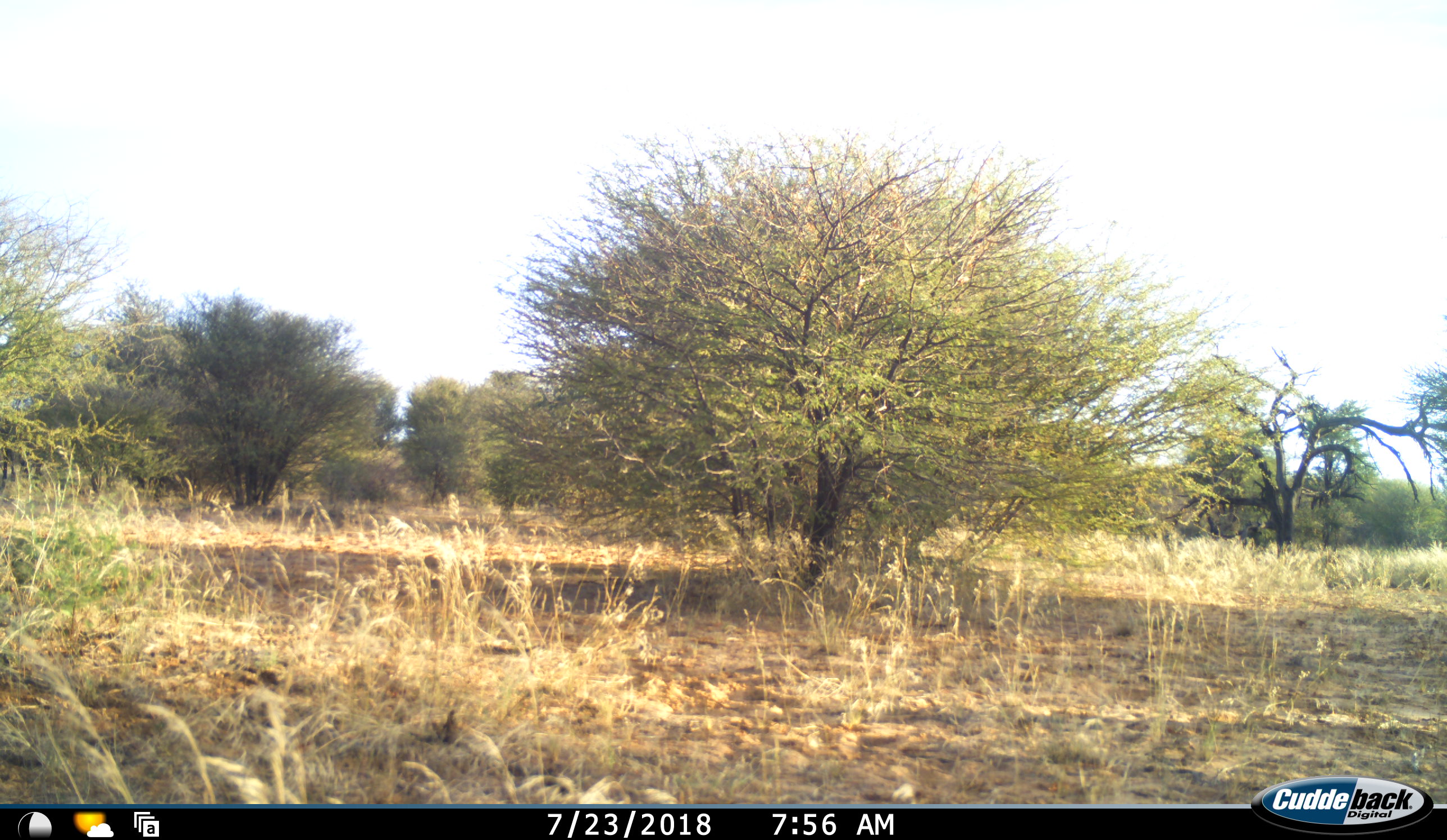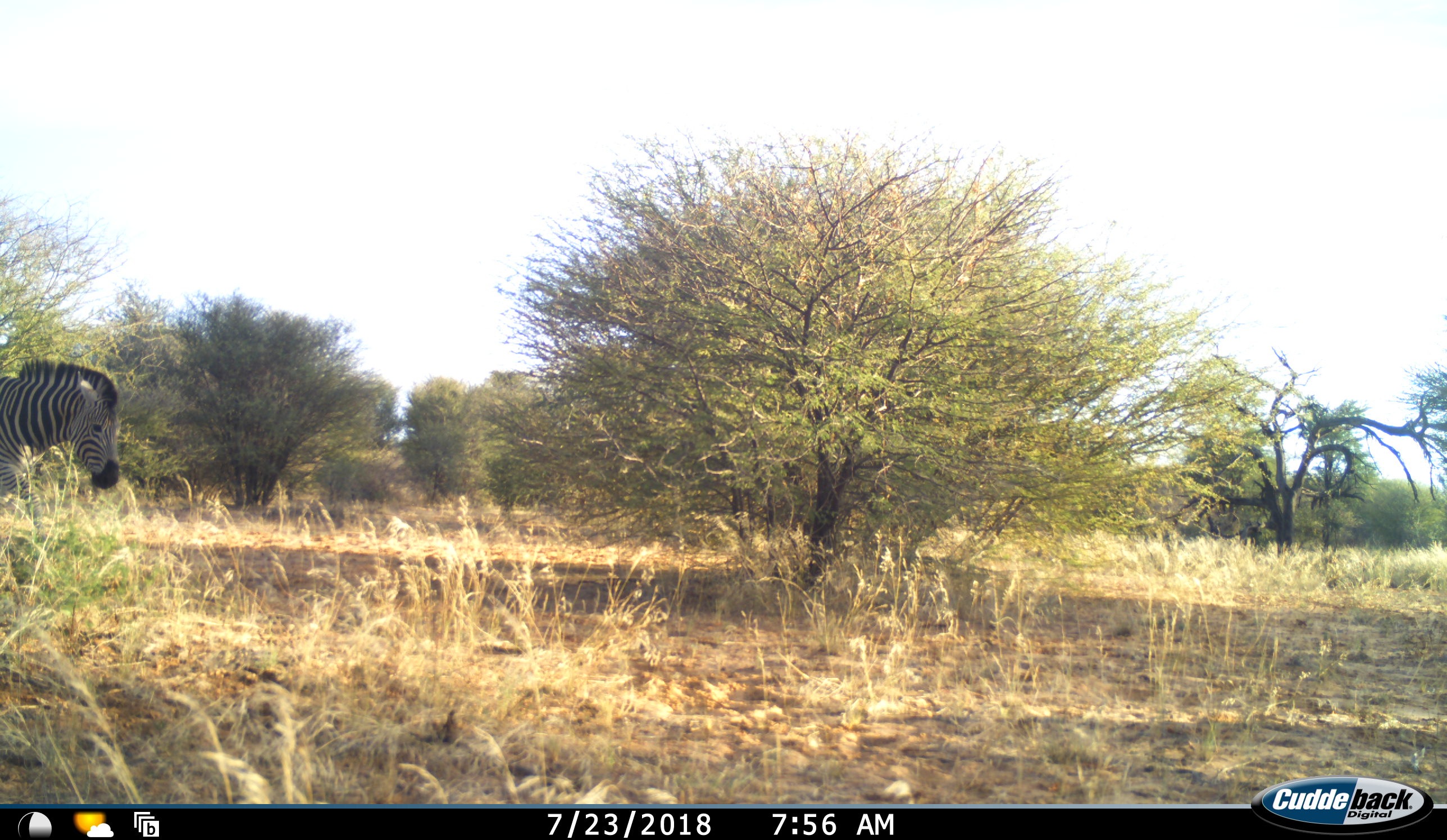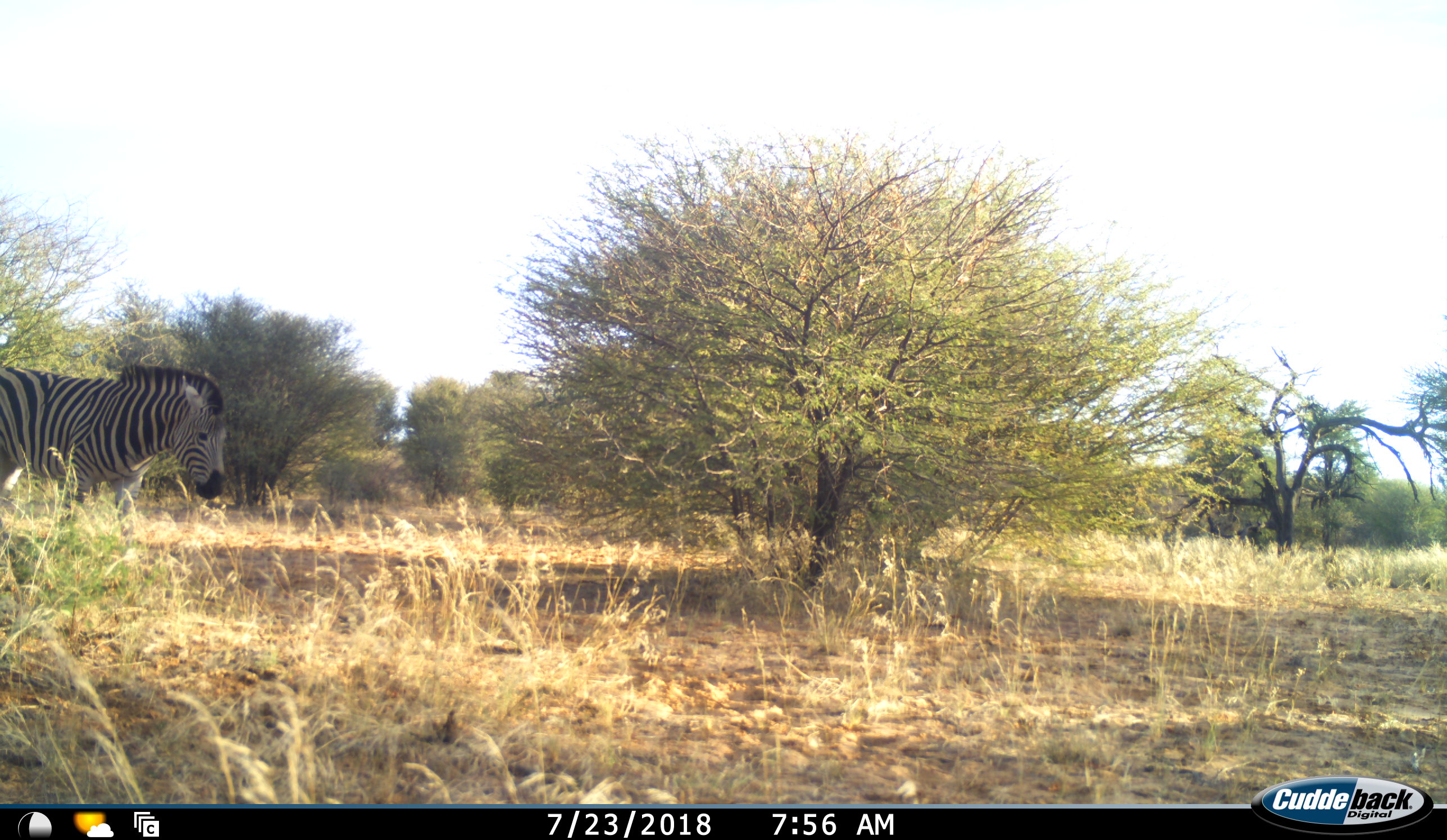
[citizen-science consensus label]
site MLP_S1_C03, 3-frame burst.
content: unidentified animal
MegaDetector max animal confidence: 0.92